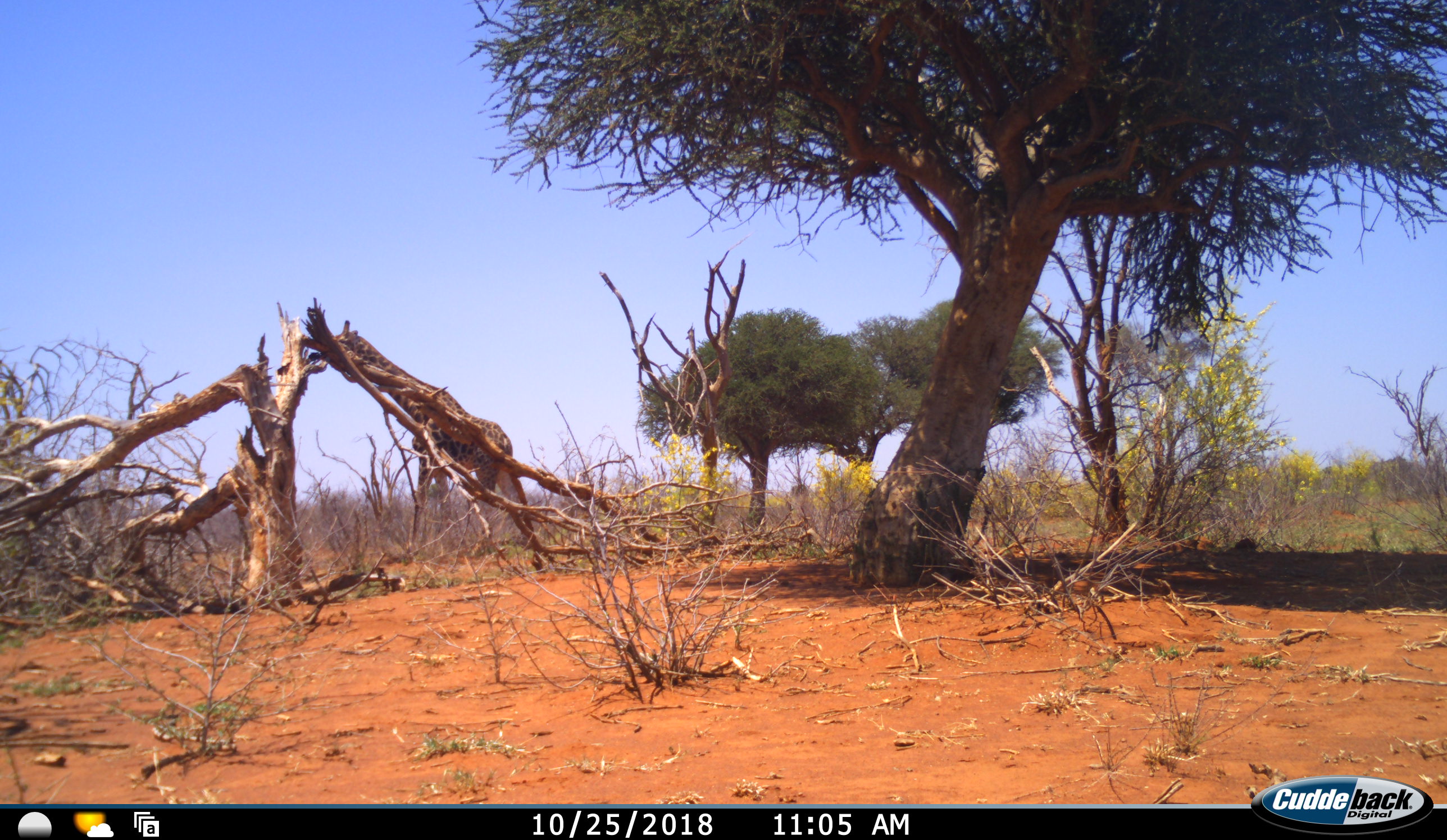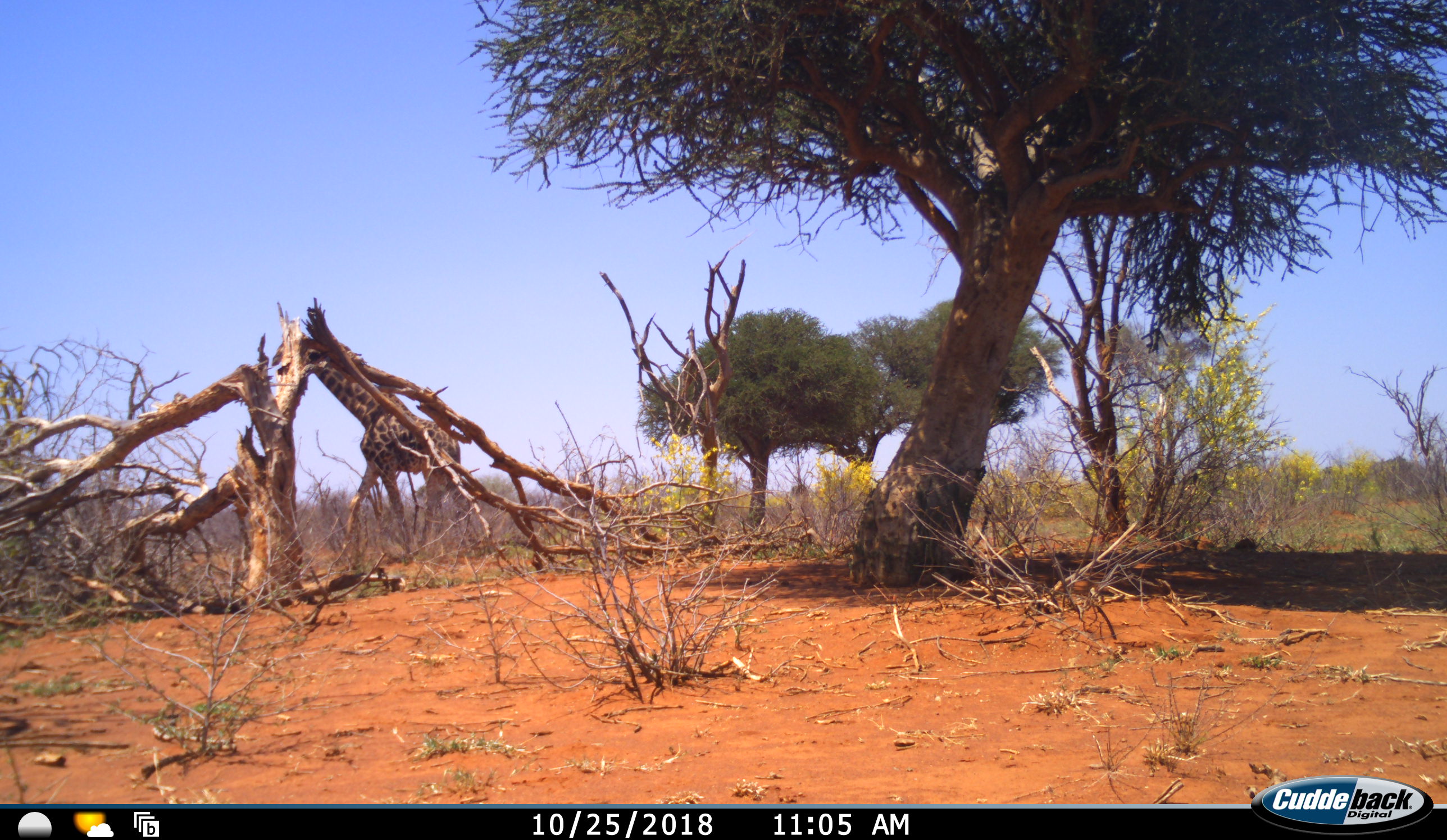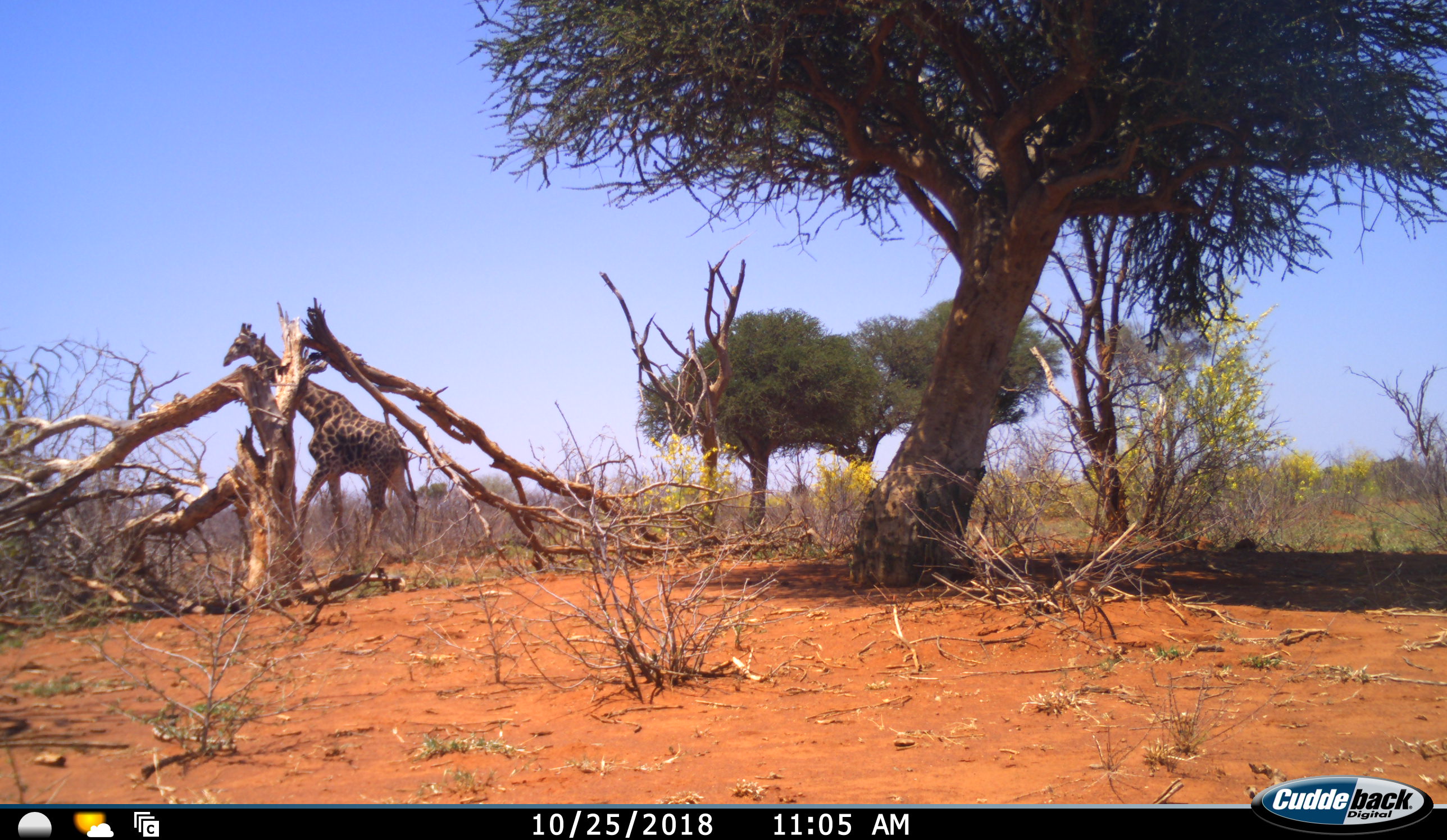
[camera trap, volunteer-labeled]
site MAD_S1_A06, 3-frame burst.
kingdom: Animalia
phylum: Chordata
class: Mammalia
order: Artiodactyla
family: Giraffidae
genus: Giraffa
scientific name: Giraffa camelopardalis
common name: giraffe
Giraffe (Giraffa camelopardalis), count 1. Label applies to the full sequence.